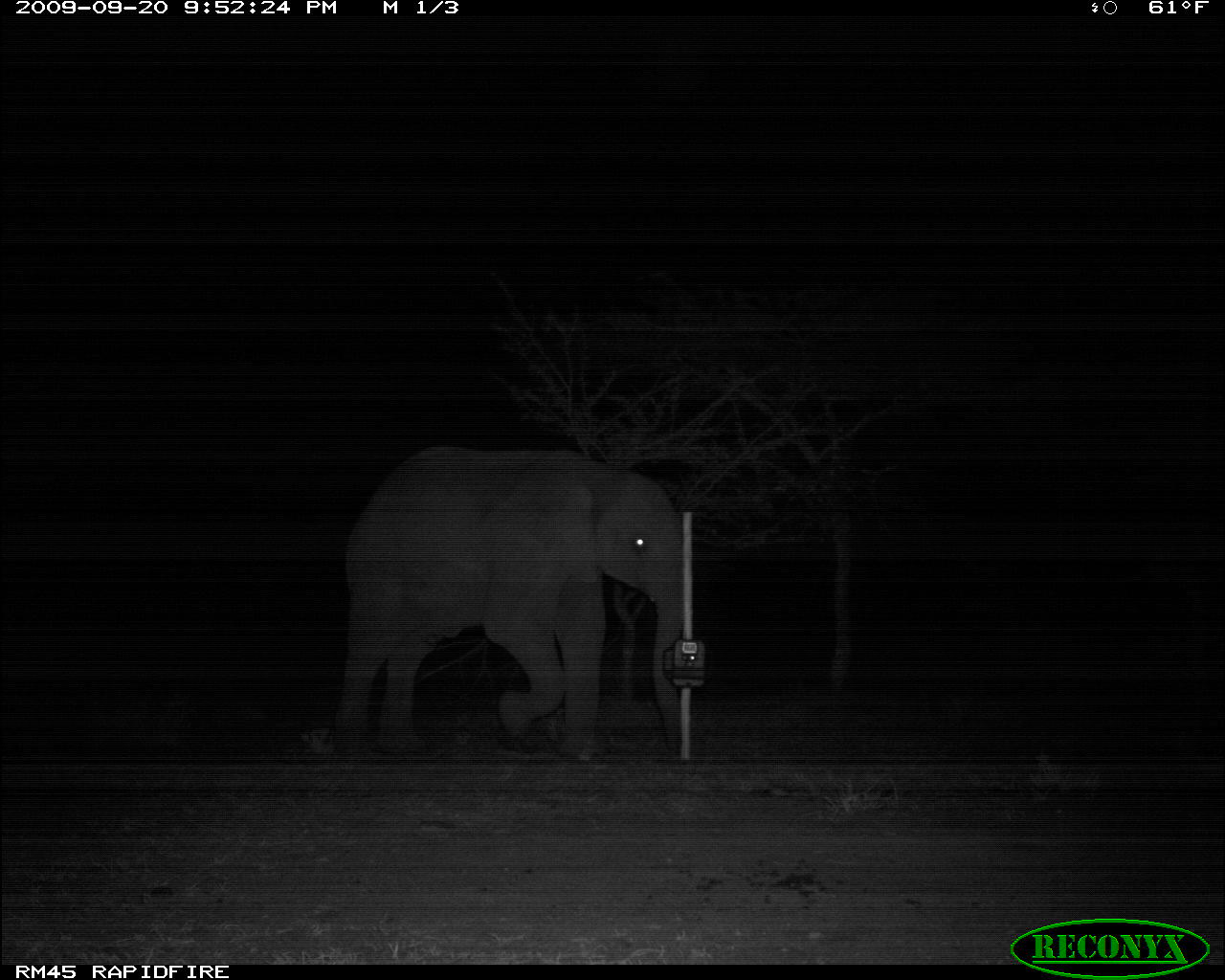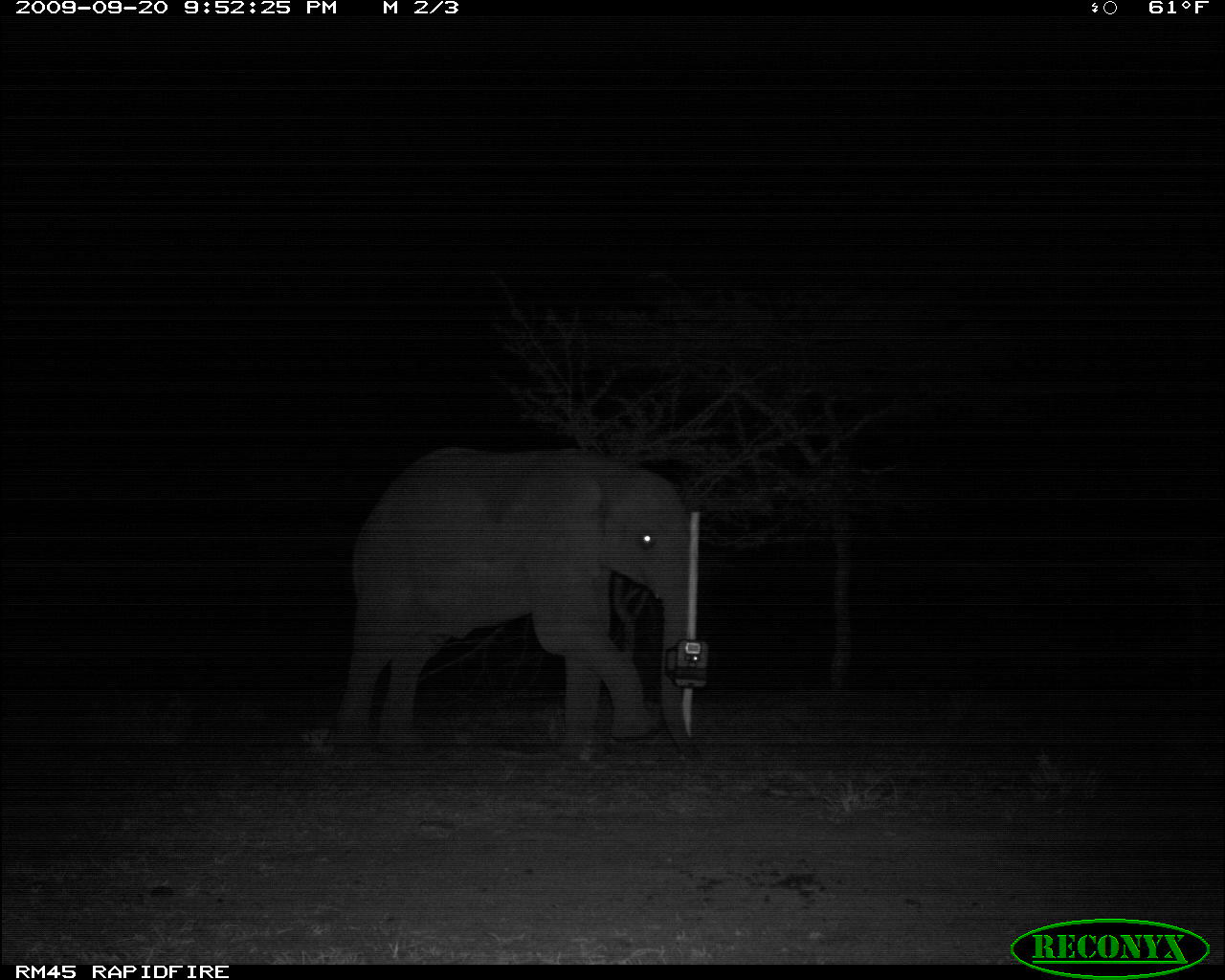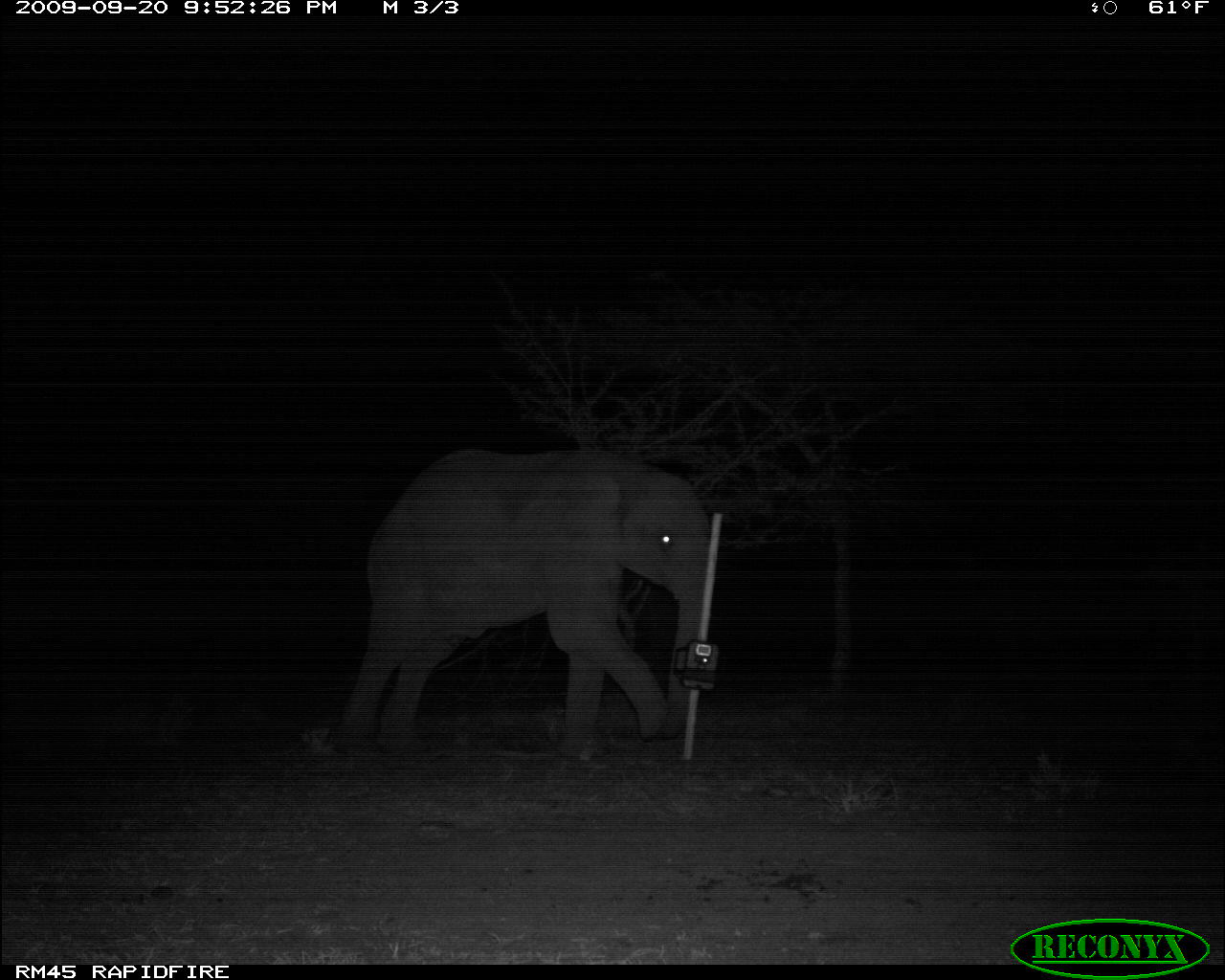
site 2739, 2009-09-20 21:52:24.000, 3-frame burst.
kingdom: Animalia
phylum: Chordata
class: Mammalia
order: Proboscidea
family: Elephantidae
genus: Loxodonta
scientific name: Loxodonta africana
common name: african bush elephant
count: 1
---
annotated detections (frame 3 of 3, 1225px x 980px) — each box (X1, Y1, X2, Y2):
loxodonta africana: (329, 438, 711, 752)